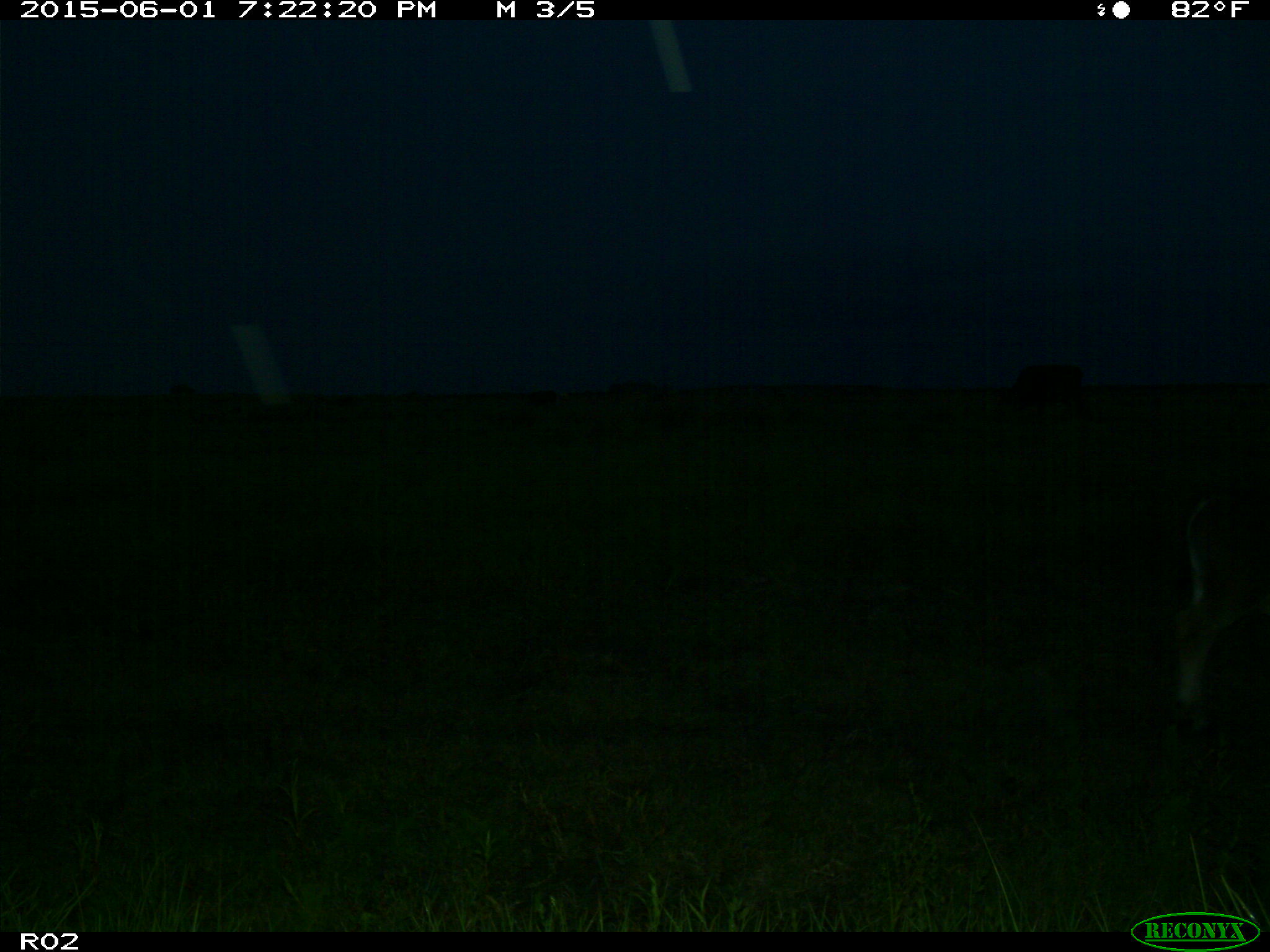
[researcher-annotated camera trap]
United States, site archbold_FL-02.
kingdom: Animalia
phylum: Chordata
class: Mammalia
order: Artiodactyla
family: Bovidae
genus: Bos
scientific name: Bos taurus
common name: domestic cow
Bos taurus (domestic cow).